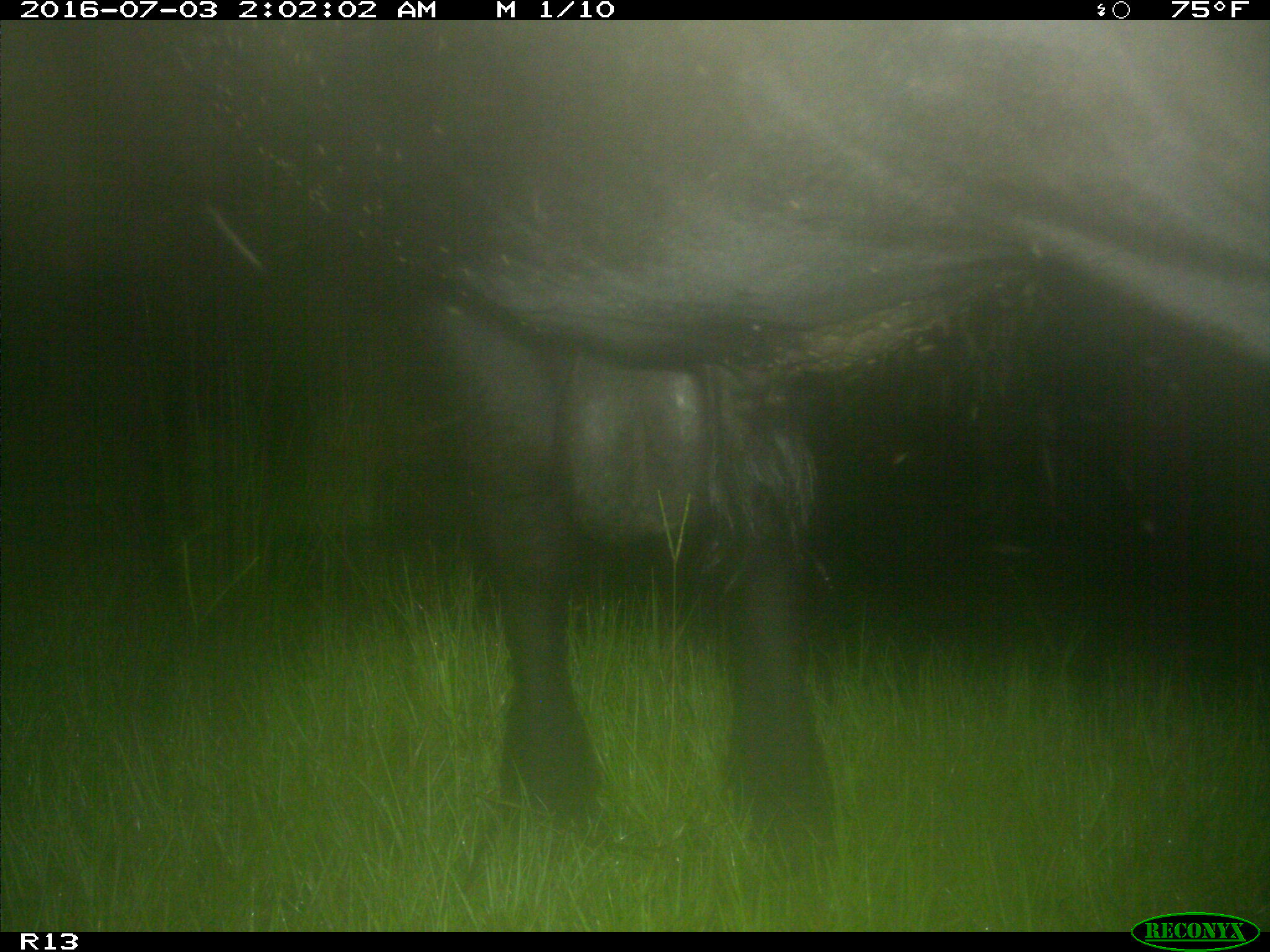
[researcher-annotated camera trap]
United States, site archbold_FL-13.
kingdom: Animalia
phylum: Chordata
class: Mammalia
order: Artiodactyla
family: Bovidae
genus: Bos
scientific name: Bos taurus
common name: domestic cow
Bos taurus (domestic cow).